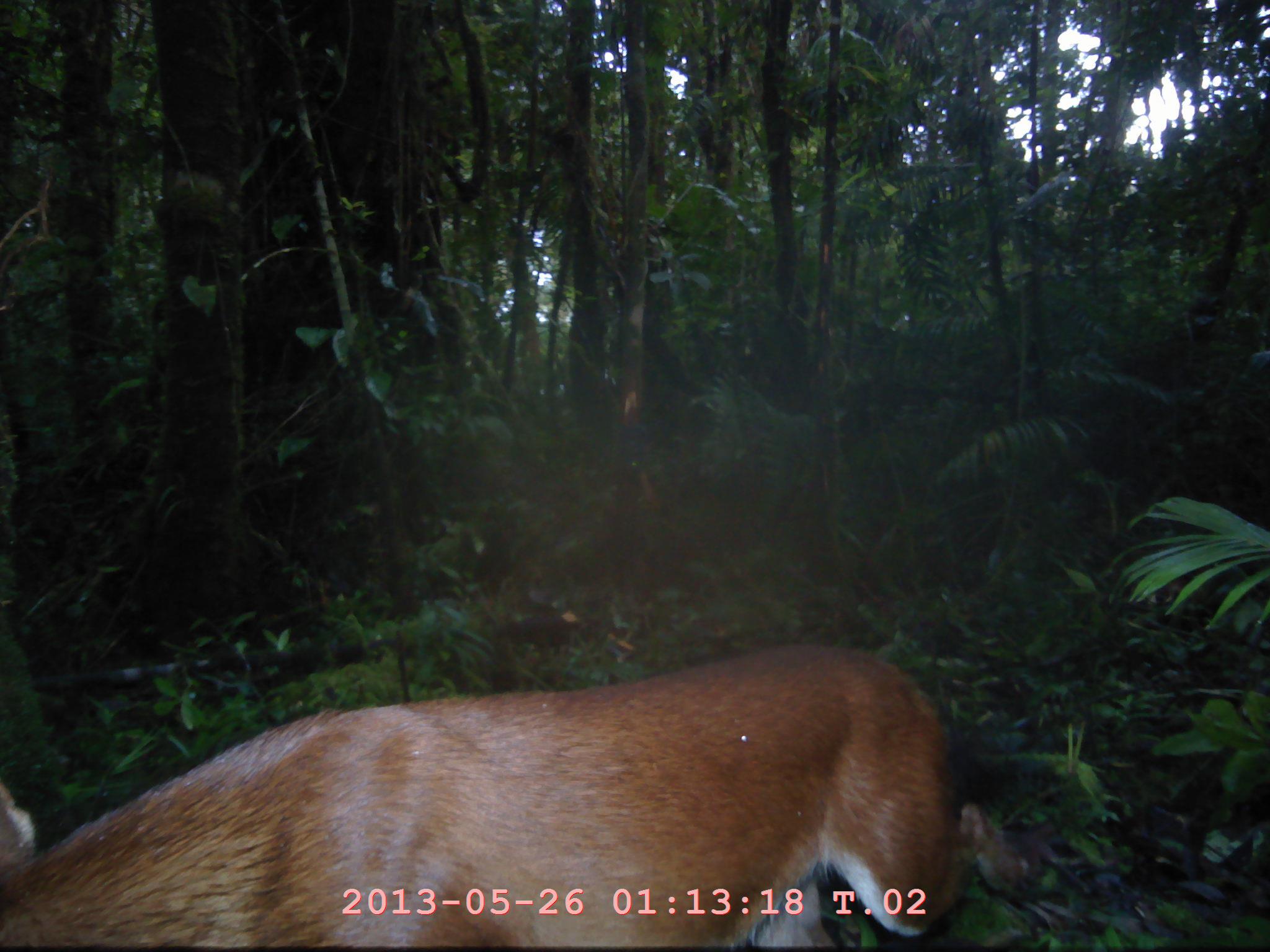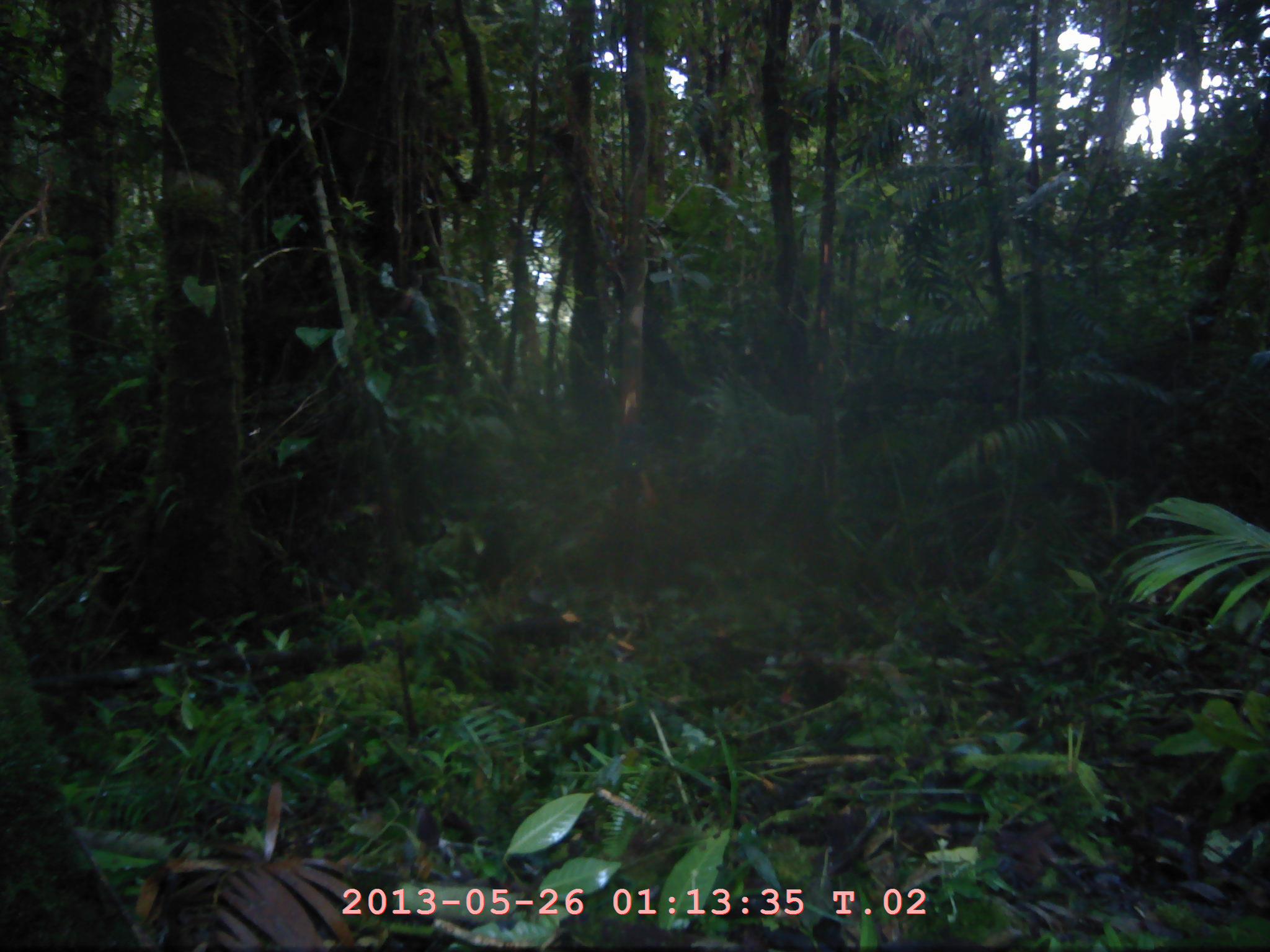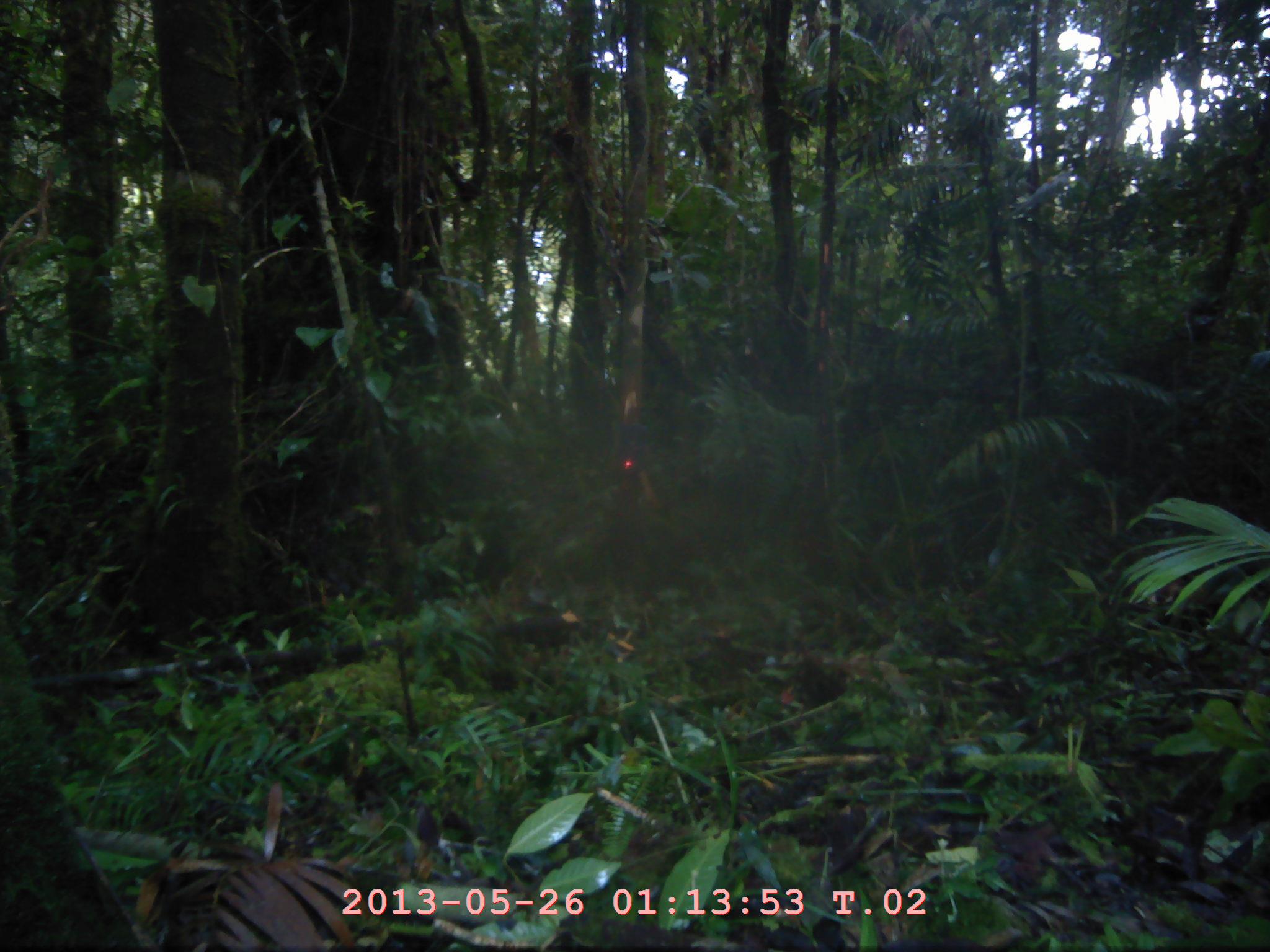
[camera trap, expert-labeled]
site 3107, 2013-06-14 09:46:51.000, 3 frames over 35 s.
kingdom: Animalia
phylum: Chordata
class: Mammalia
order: Artiodactyla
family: Cervidae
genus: Muntiacus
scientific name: Muntiacus muntjak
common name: southern red muntjac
Muntiacus muntjak (southern red muntjac), count 1.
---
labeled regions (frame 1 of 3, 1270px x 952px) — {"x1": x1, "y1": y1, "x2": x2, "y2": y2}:
muntiacus muntjak: {"x1": 2, "y1": 636, "x2": 1065, "y2": 948}